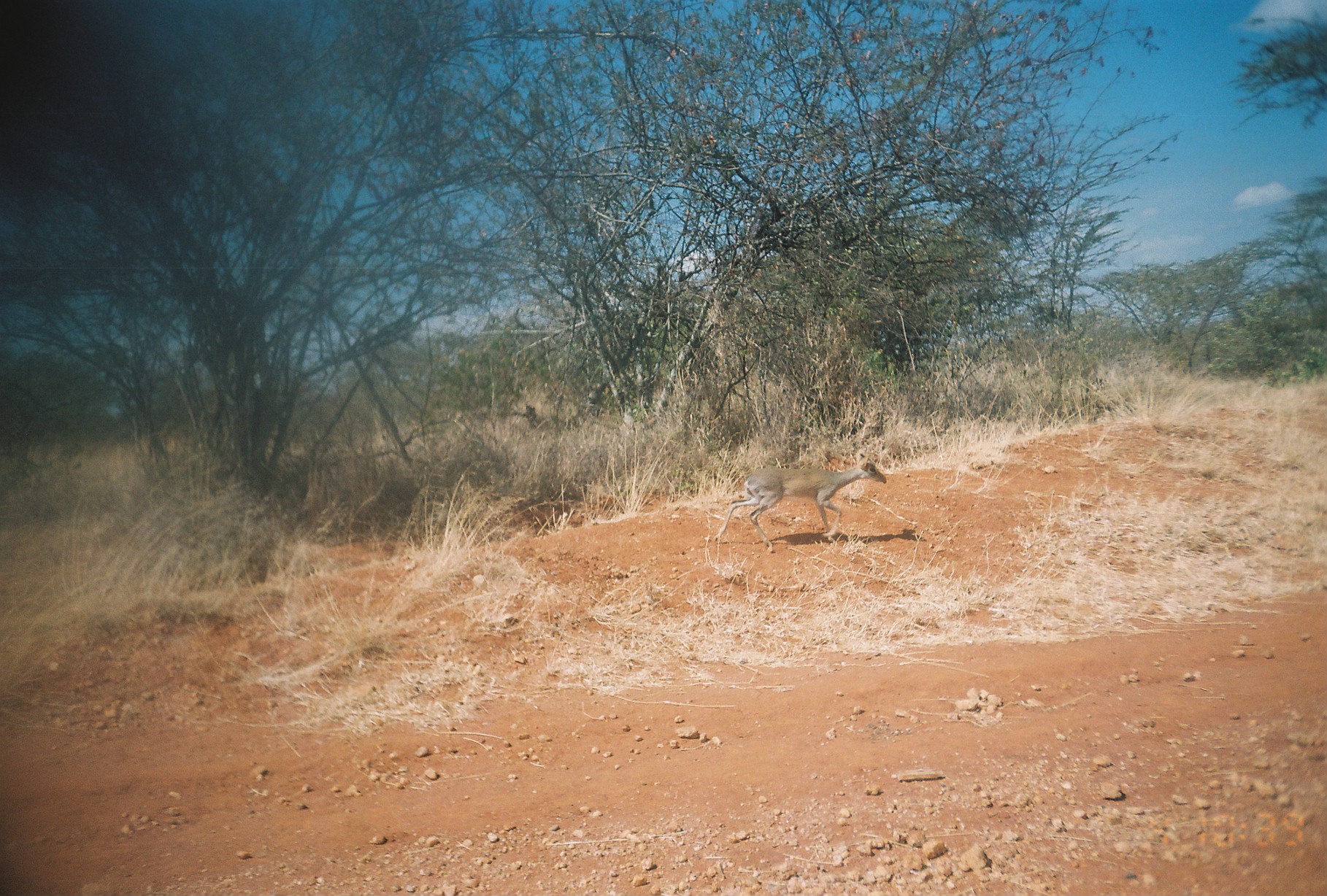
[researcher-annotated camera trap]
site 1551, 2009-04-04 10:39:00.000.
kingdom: Animalia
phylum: Chordata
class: Mammalia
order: Artiodactyla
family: Bovidae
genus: Madoqua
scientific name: Madoqua guentheri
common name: günther's dik-dik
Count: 1.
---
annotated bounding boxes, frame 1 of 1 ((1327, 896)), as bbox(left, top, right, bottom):
madoqua guentheri: bbox(712, 456, 888, 550)